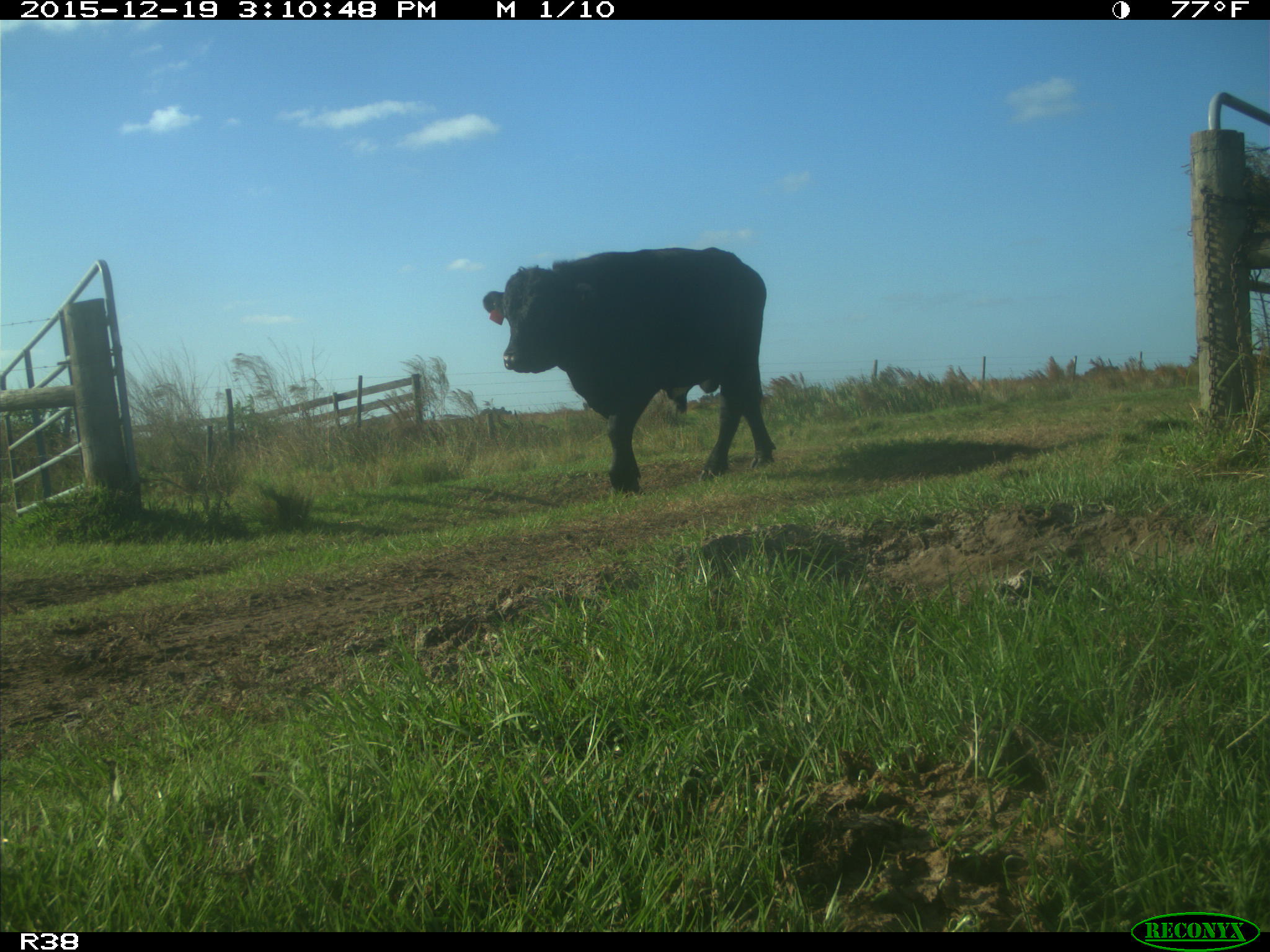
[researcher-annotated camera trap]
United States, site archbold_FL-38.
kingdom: Animalia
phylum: Chordata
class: Mammalia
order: Artiodactyla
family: Bovidae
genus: Bos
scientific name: Bos taurus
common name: domestic cow